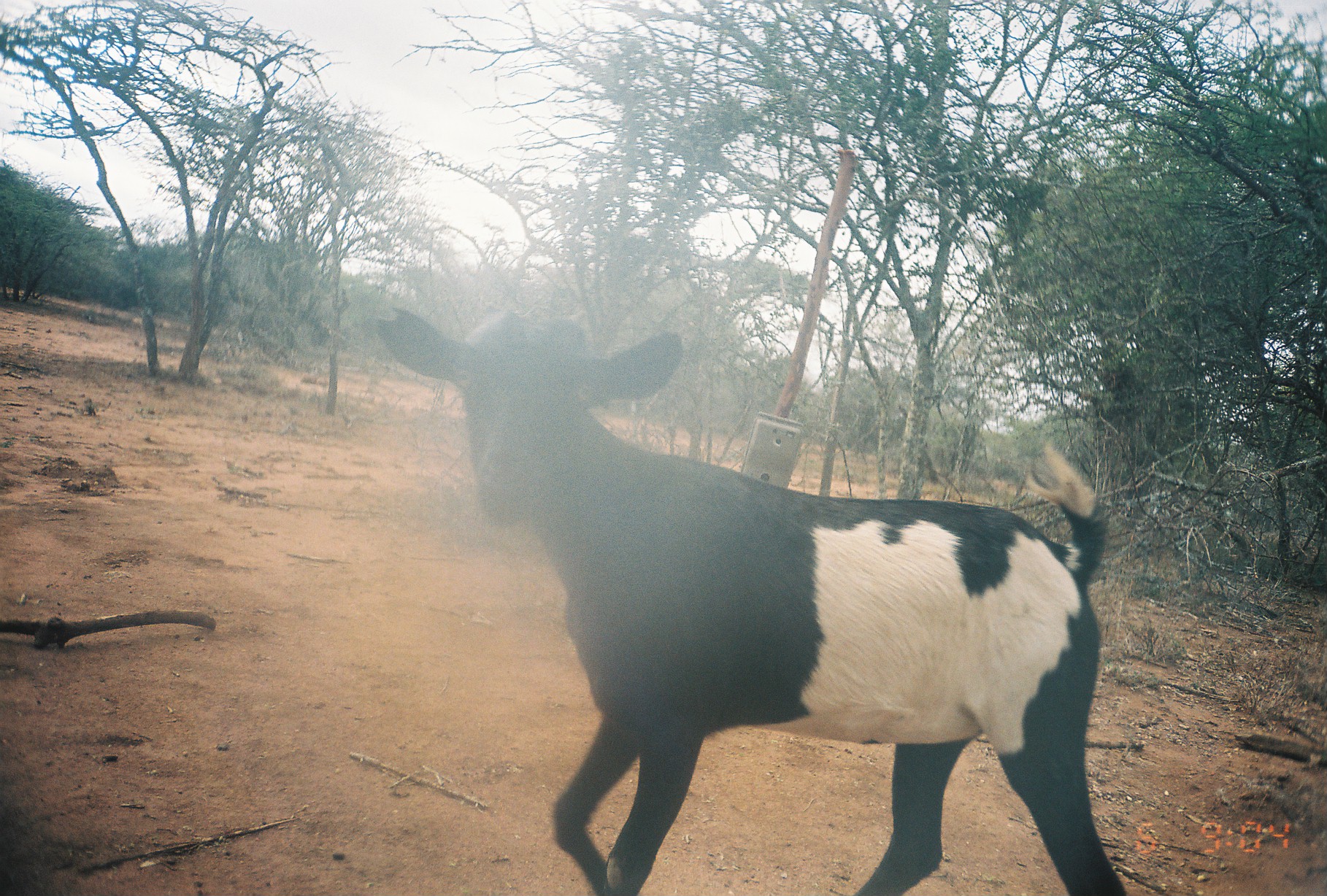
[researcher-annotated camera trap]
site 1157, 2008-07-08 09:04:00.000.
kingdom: Animalia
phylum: Chordata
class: Mammalia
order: Artiodactyla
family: Bovidae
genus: Capra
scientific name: Capra aegagrus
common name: wild goat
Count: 1.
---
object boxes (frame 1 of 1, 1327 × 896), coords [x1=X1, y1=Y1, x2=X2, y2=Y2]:
capra aegagrus: [x1=372, y1=302, x2=1131, y2=894]